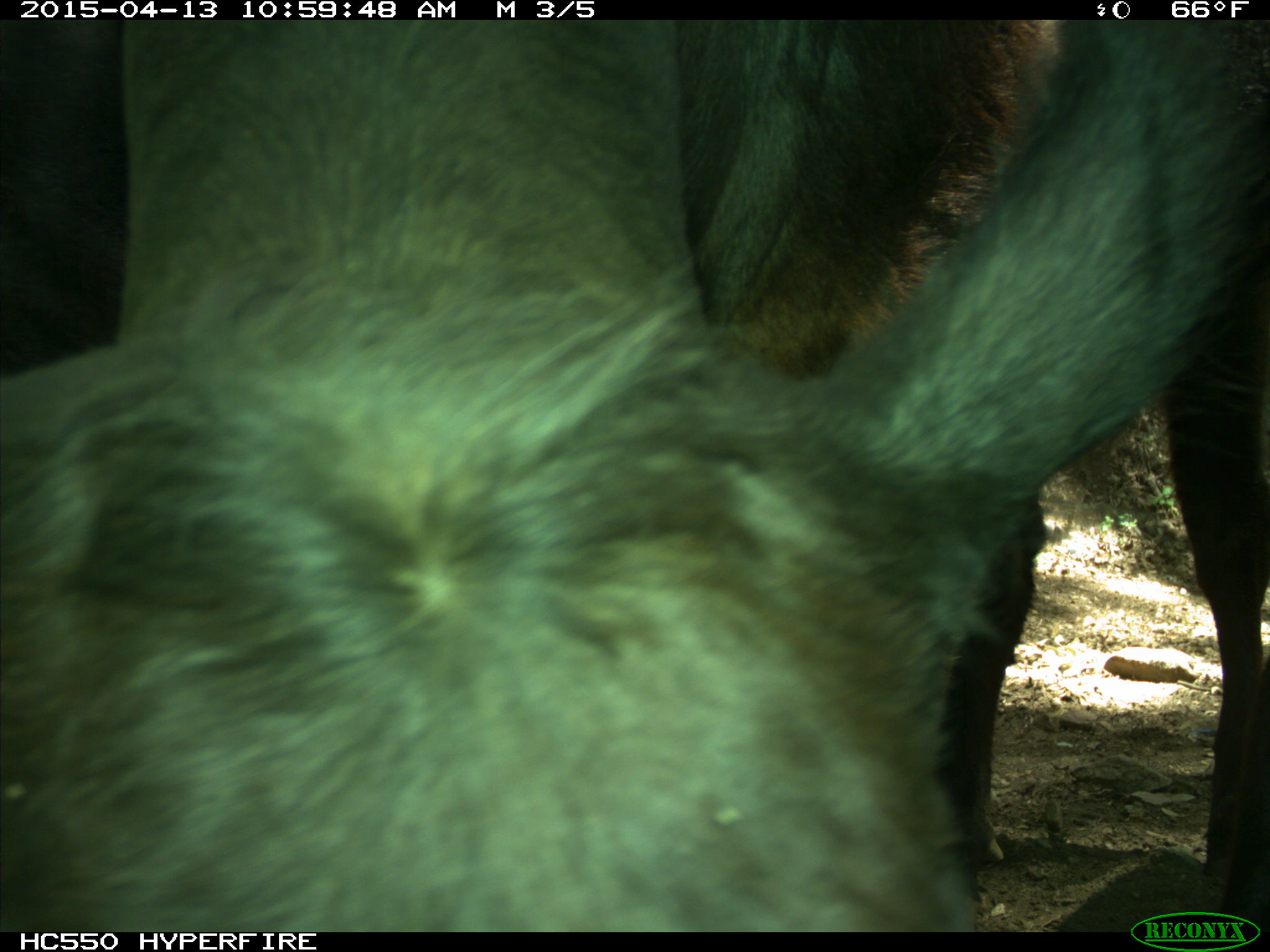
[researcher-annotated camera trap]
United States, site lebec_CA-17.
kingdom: Animalia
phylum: Chordata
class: Mammalia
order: Artiodactyla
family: Bovidae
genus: Bos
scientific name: Bos taurus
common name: domestic cow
Bos taurus (domestic cow).